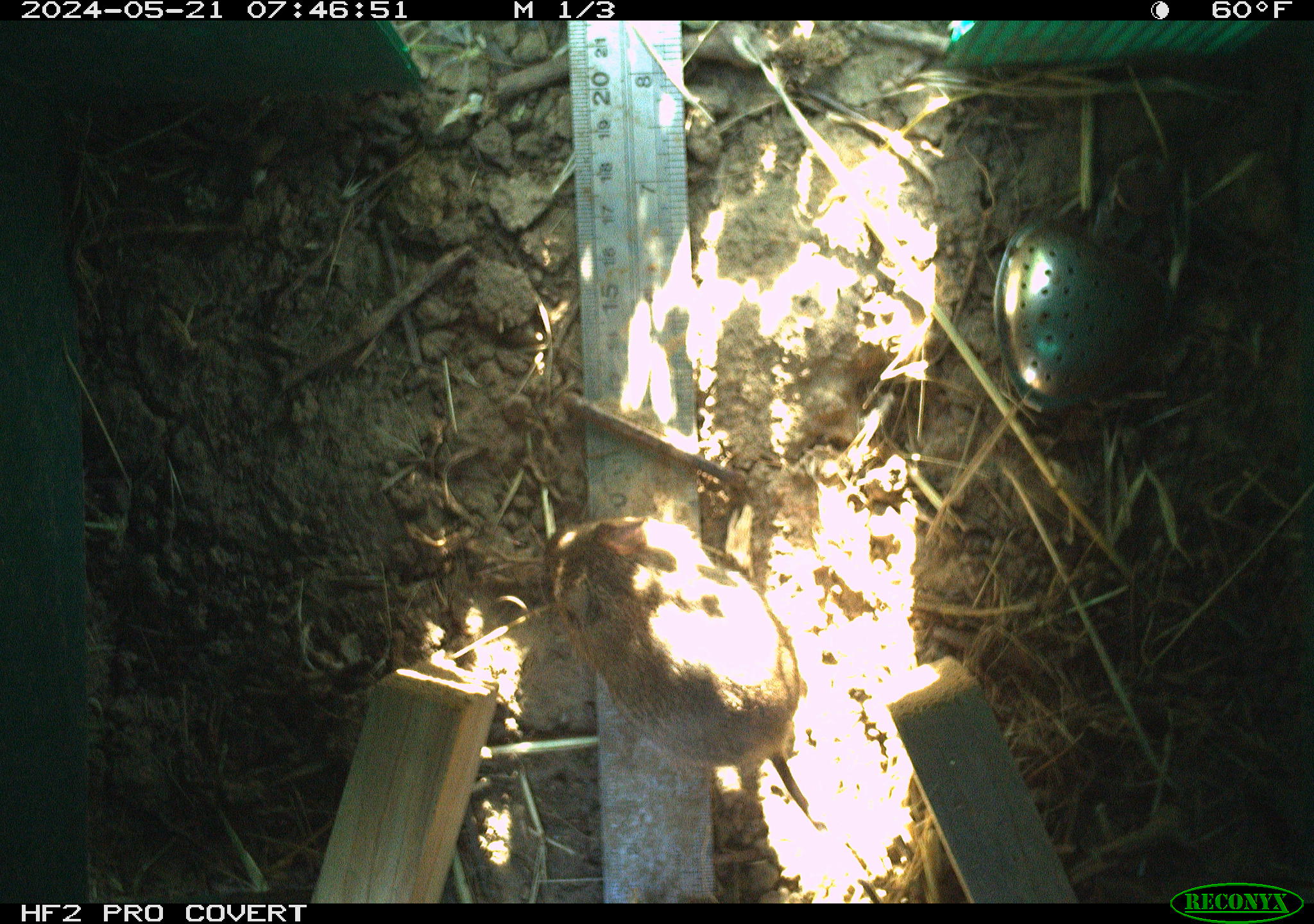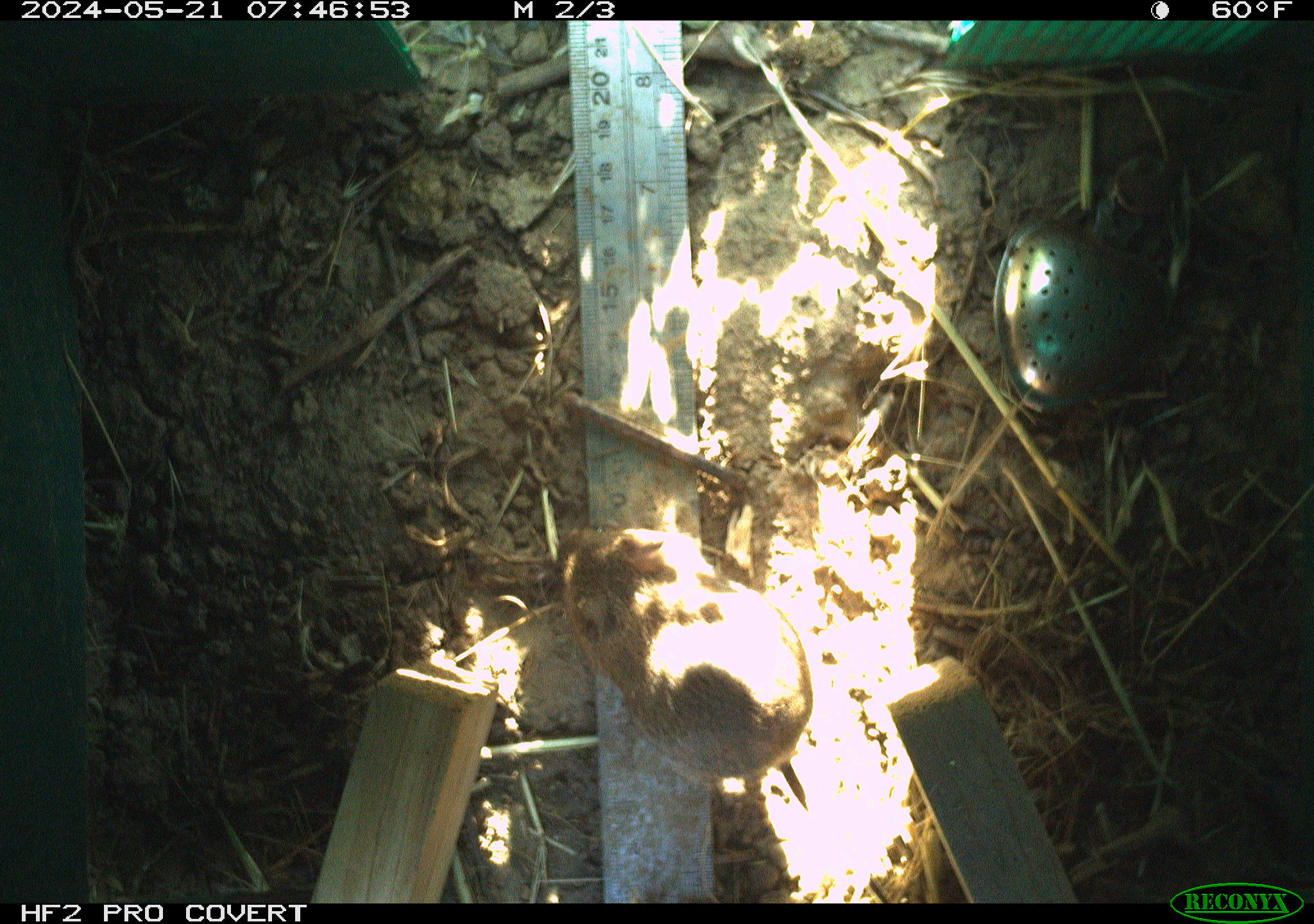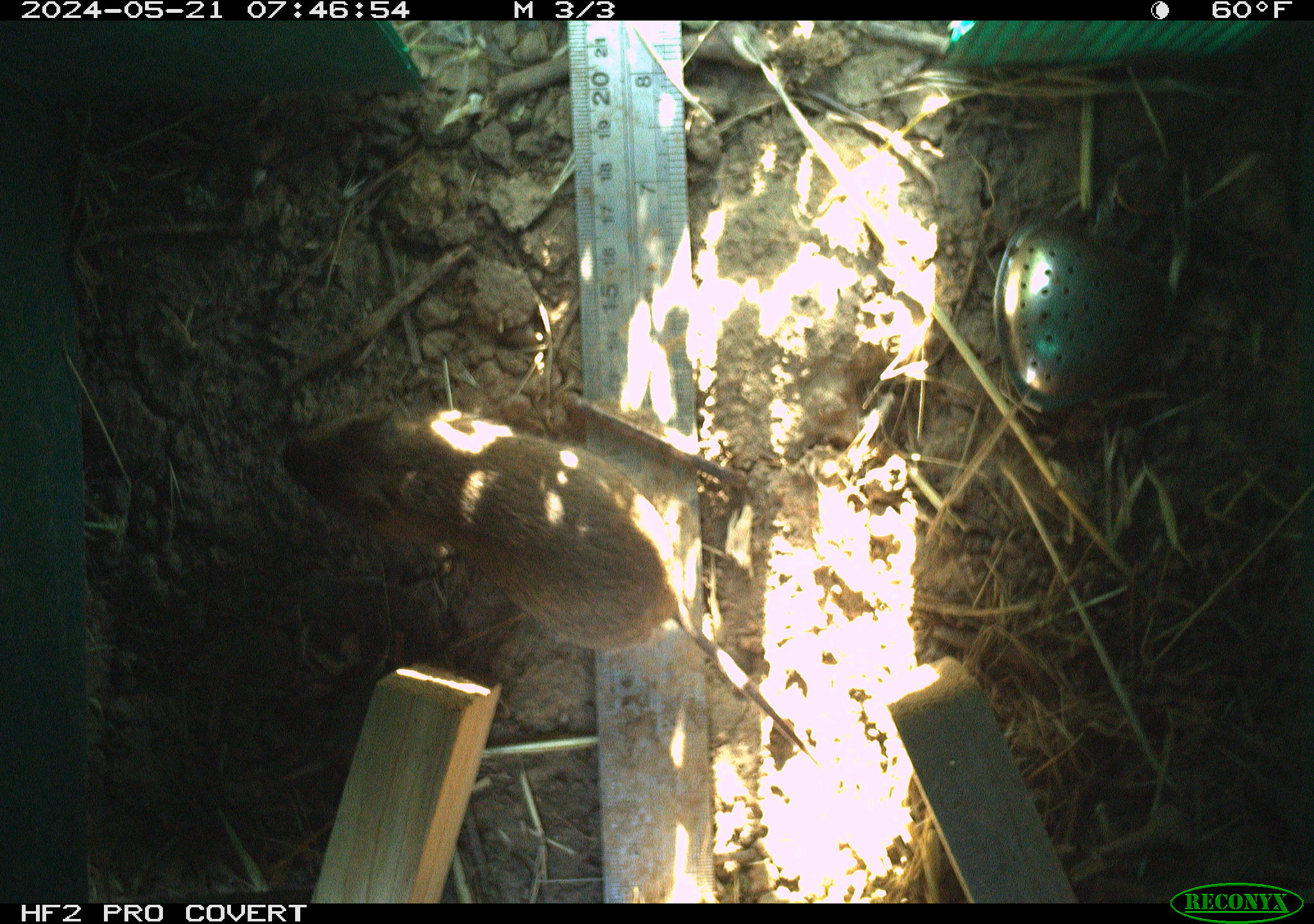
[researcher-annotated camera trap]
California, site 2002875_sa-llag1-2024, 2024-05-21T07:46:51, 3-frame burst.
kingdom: Animalia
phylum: Chordata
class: Mammalia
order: Rodentia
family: Cricetidae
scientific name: Arvicolinae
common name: voles, lemmings, and muskrats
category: arvicolinae subfamily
Arvicolinae subfamily (voles, lemmings, and muskrats) (Arvicolinae).